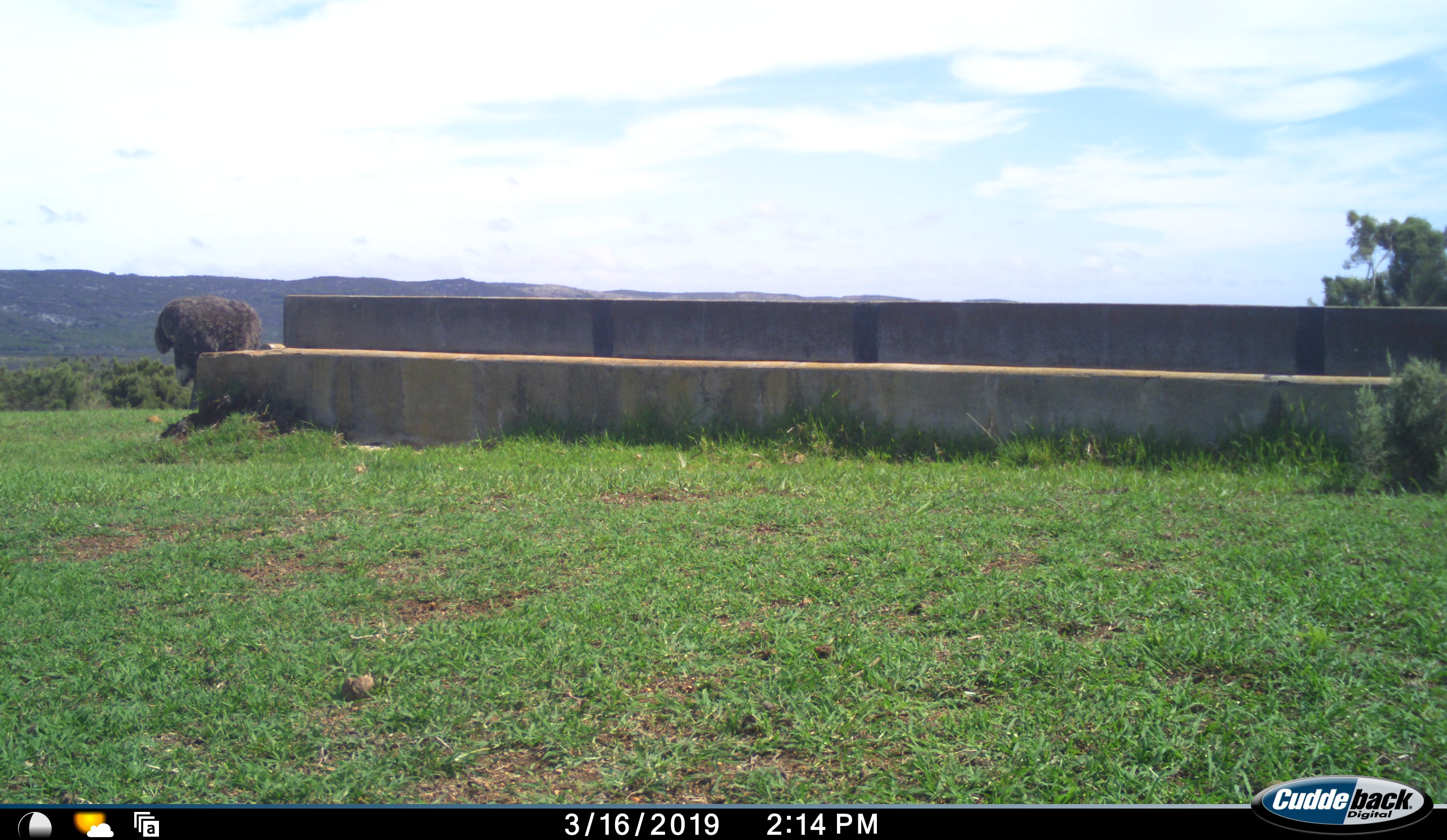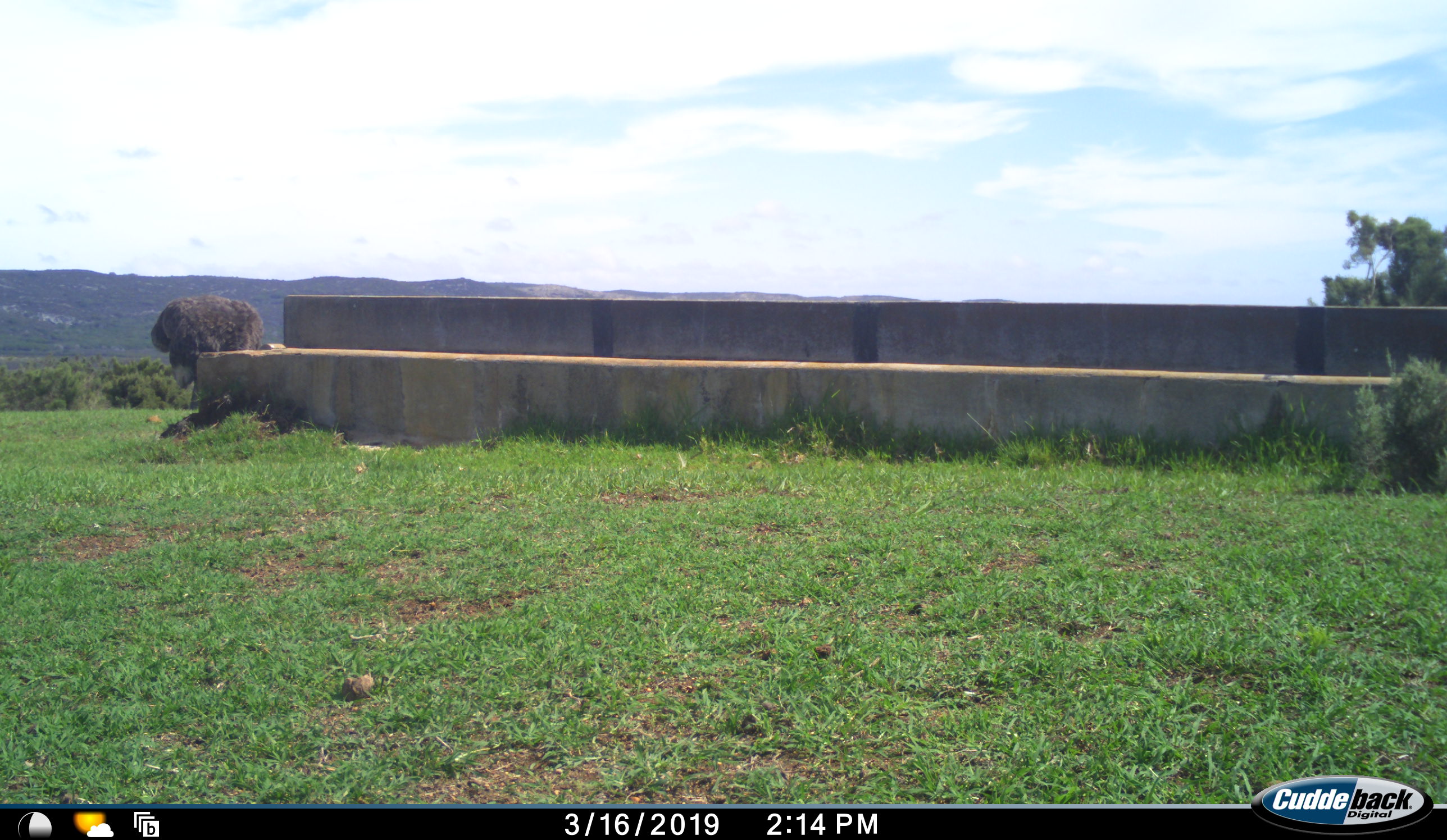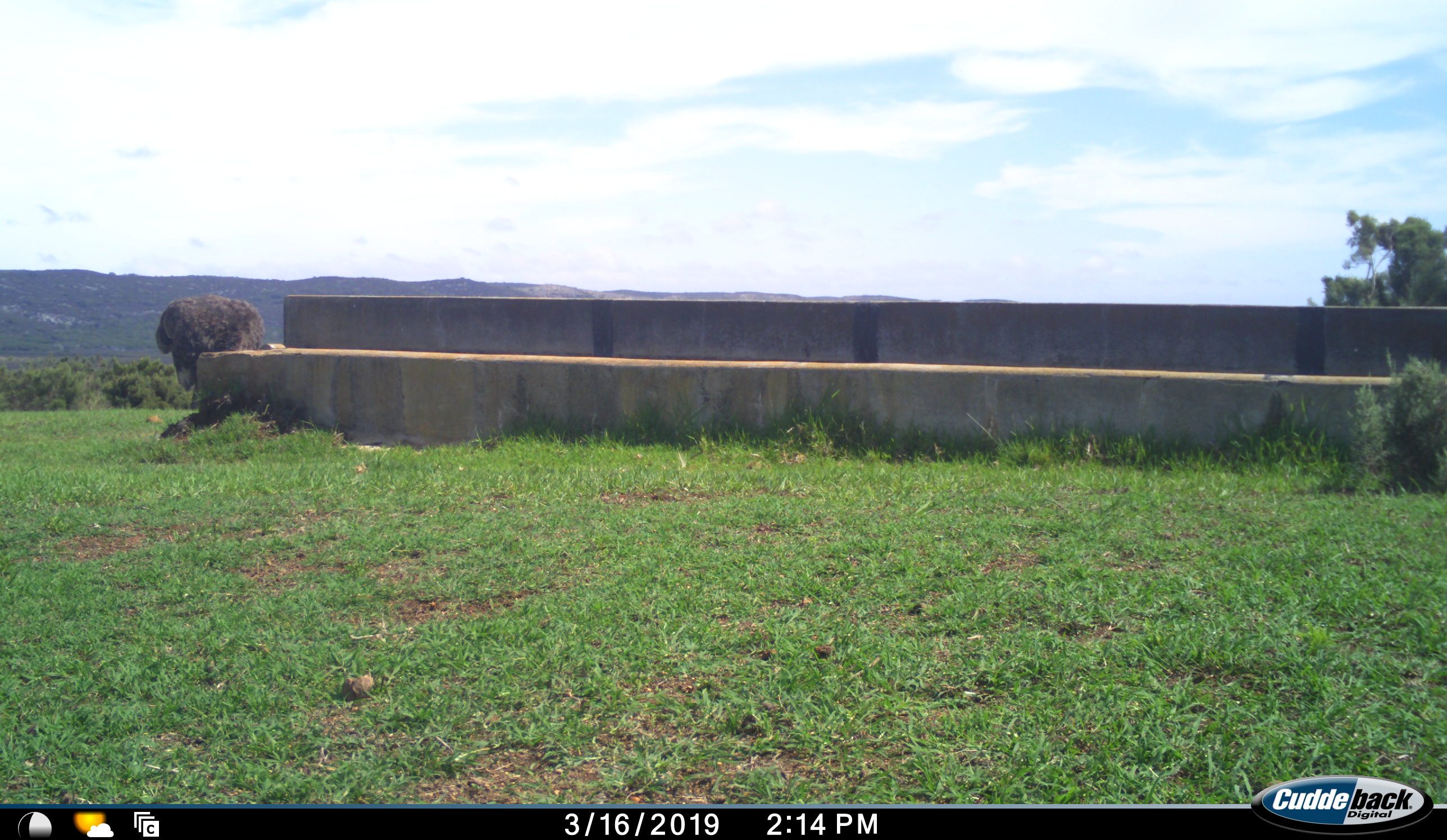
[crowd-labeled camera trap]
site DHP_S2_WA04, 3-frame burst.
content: unidentified animal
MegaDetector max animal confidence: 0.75